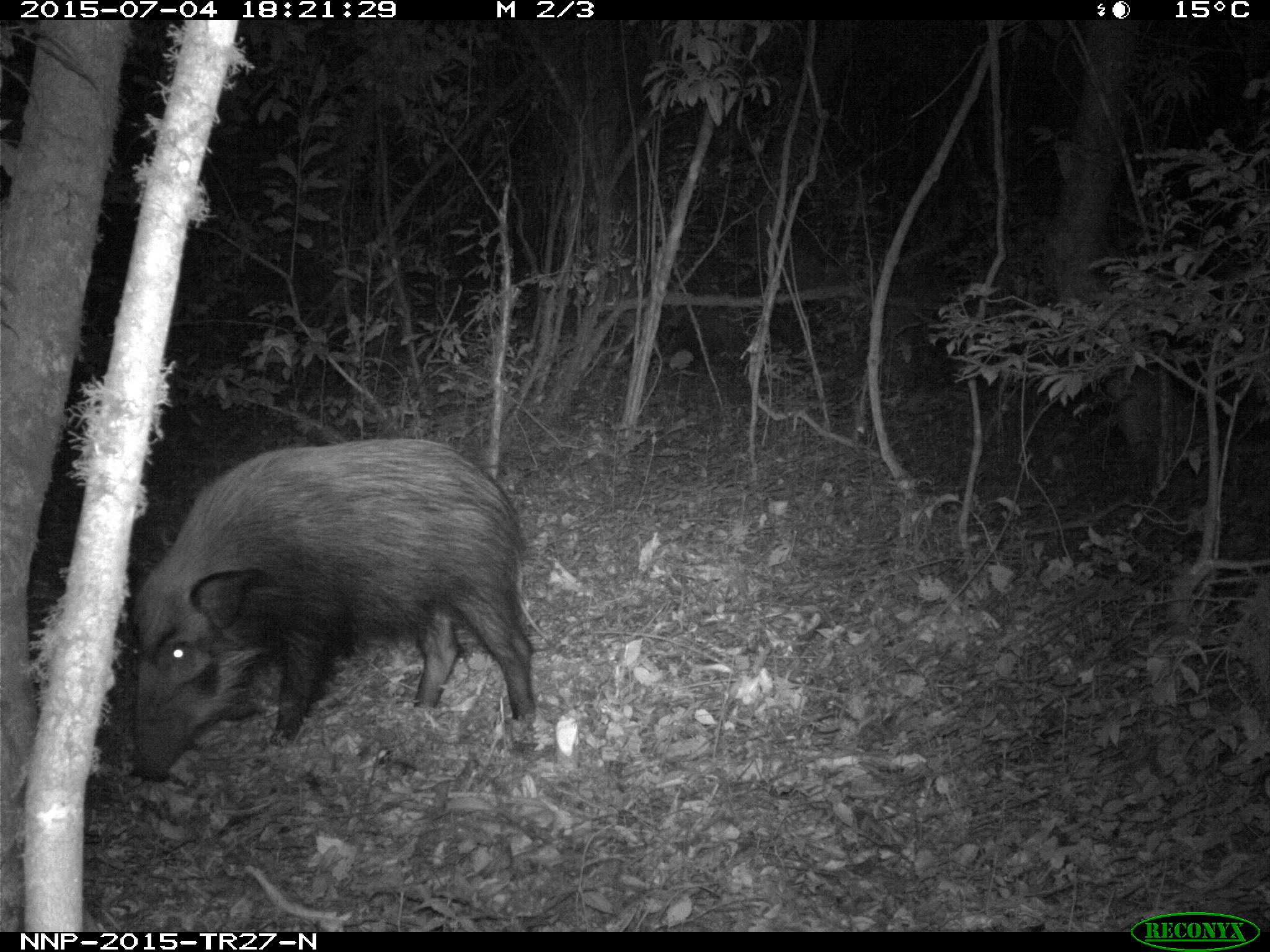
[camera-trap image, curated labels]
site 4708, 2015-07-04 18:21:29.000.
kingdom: Animalia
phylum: Chordata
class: Mammalia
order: Artiodactyla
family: Suidae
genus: Potamochoerus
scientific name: Potamochoerus larvatus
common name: bushpig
Potamochoerus larvatus (bushpig), count 1.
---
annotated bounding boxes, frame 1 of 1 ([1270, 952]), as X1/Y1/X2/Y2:
potamochoerus larvatus: 117/437/573/777